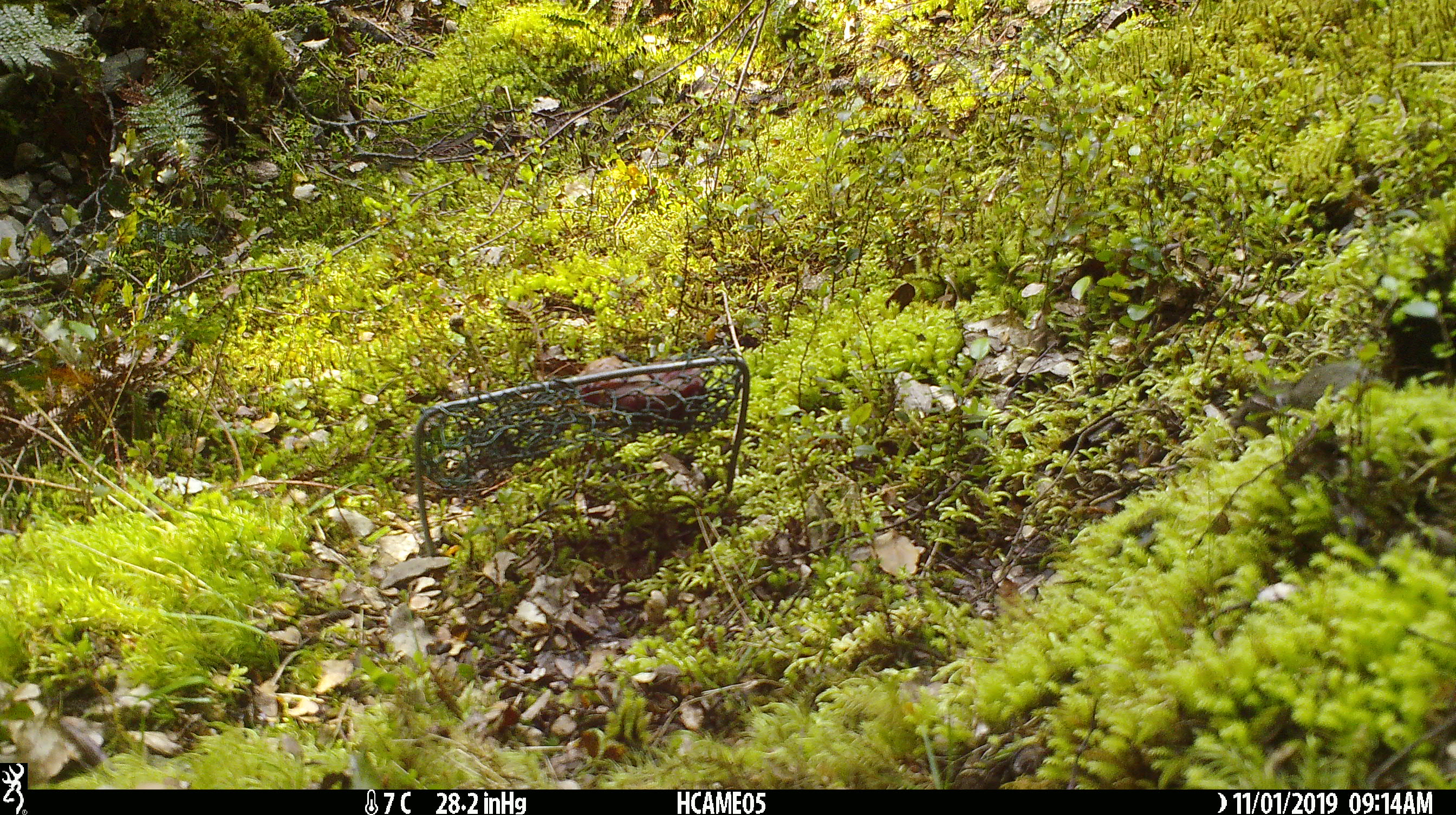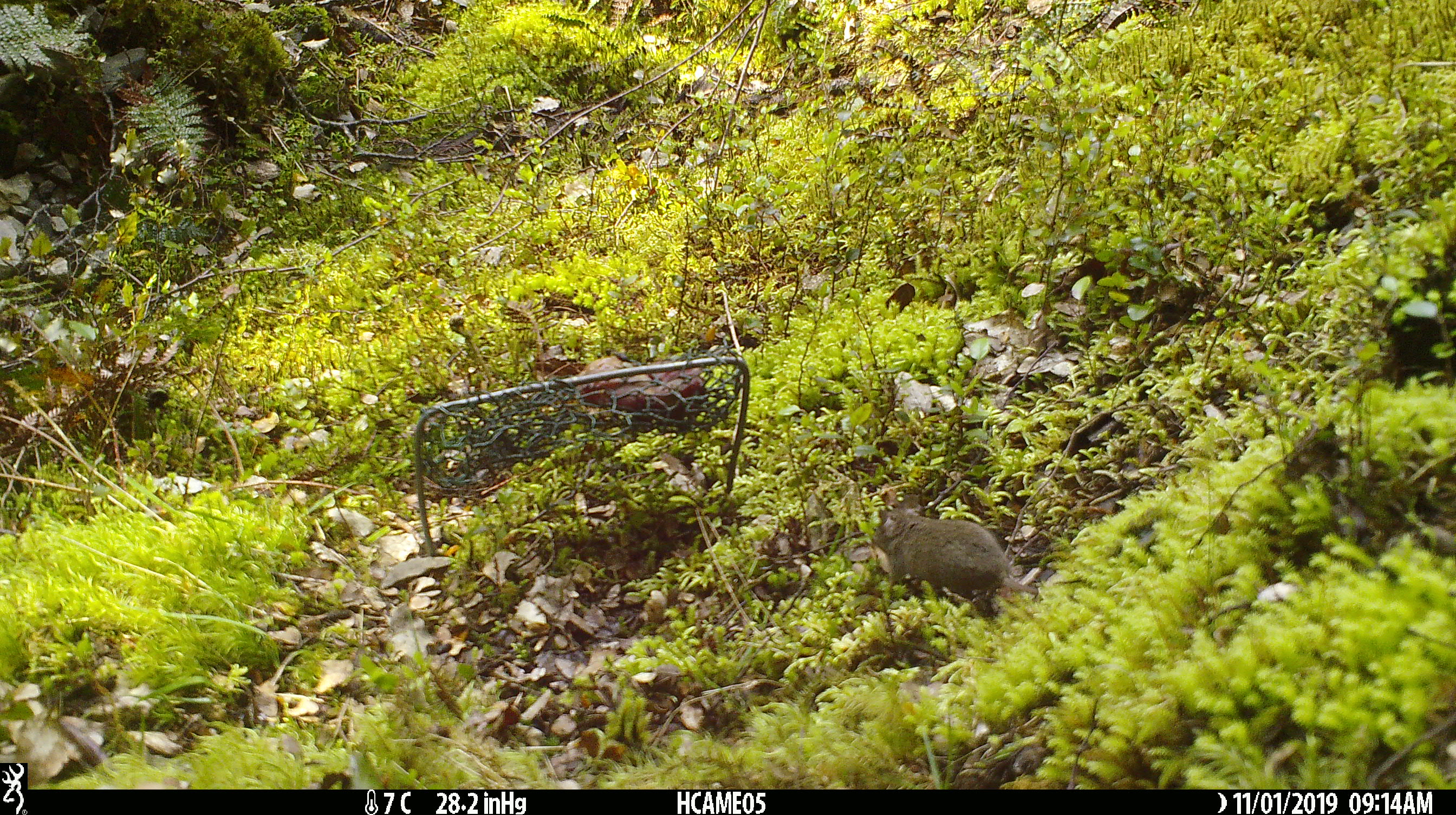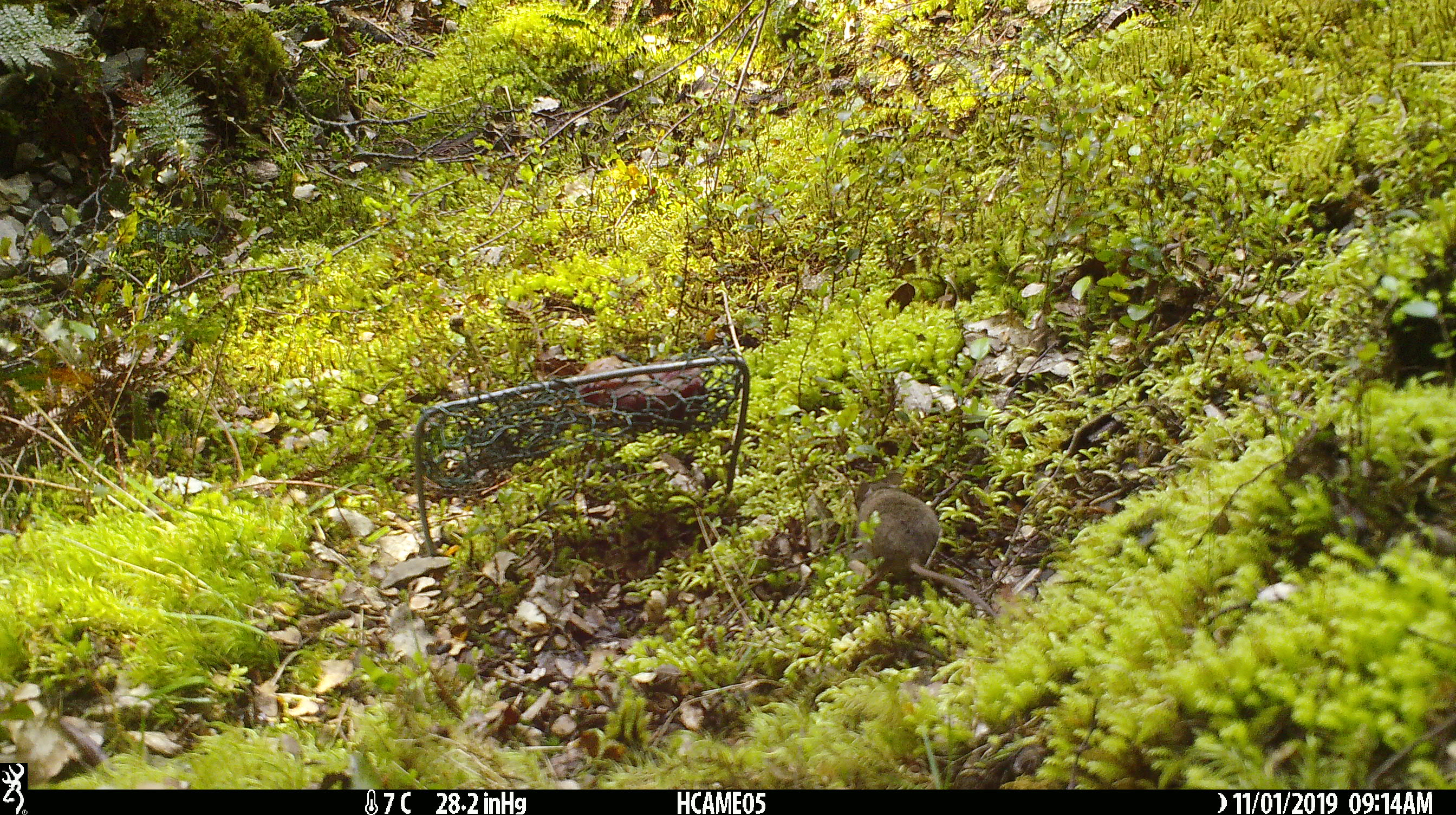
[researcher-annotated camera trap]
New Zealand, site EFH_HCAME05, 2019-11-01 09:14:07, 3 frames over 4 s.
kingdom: Animalia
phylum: Chordata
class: Mammalia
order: Rodentia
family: Muridae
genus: Mus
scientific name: Mus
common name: mouse